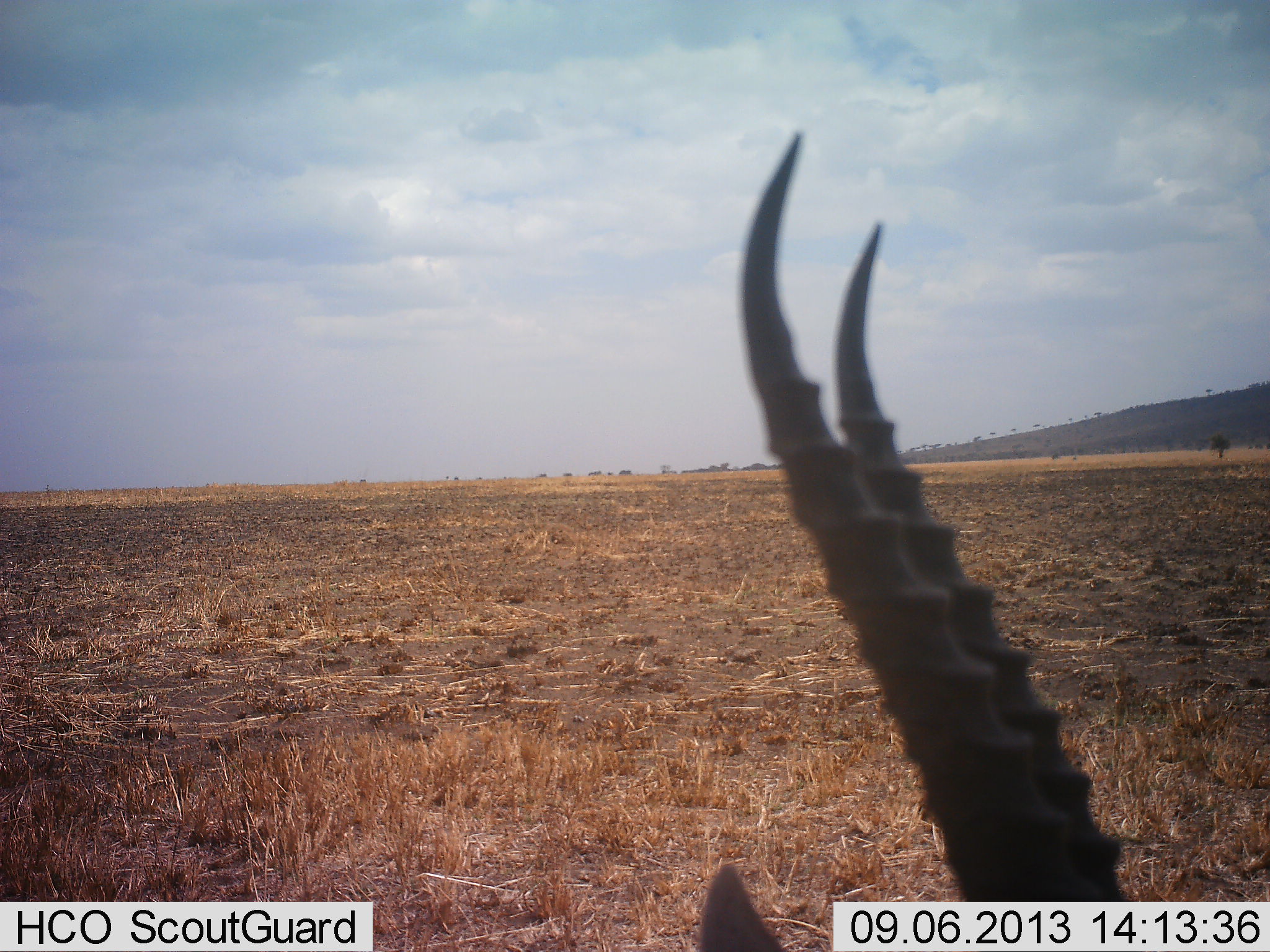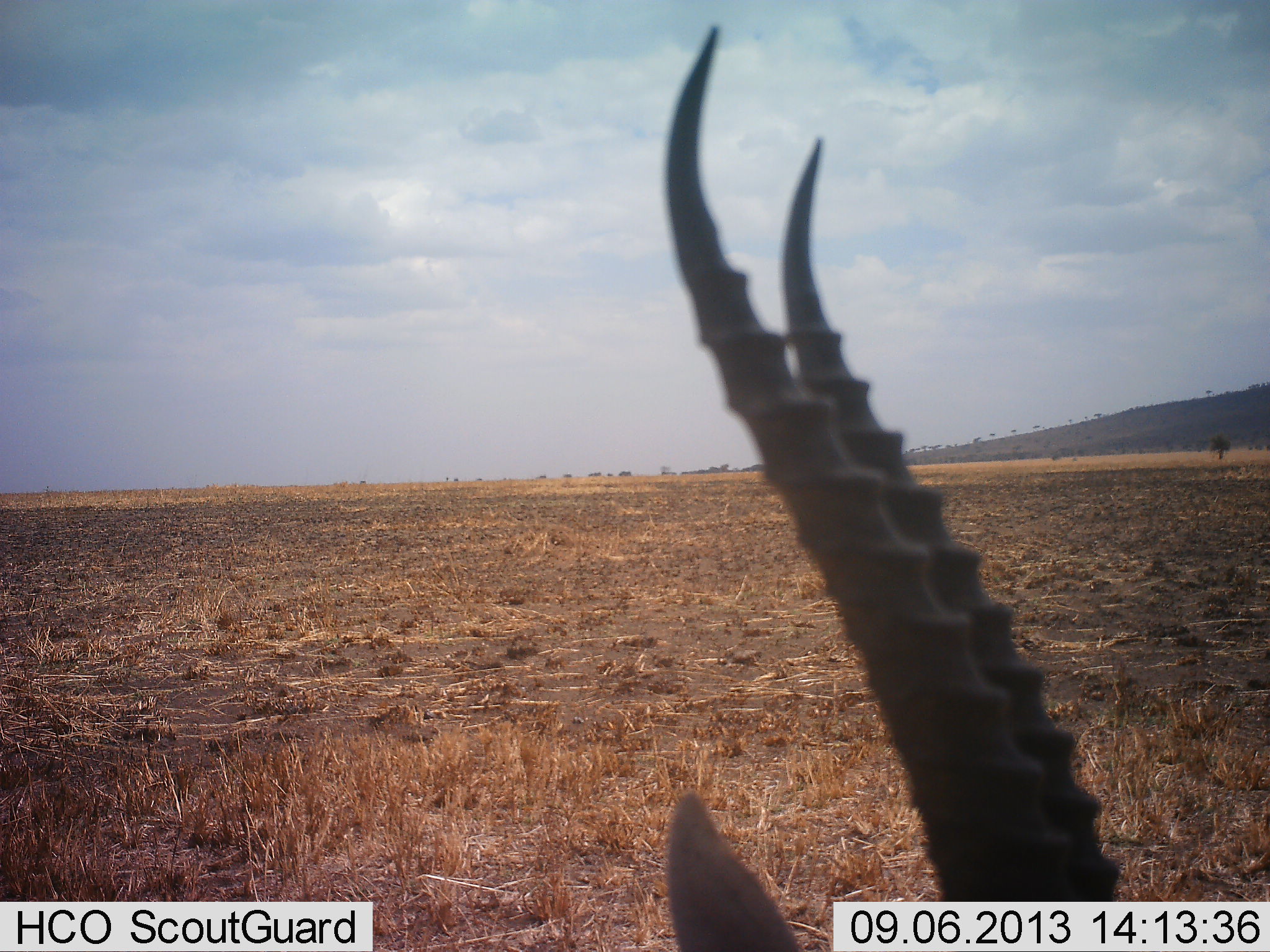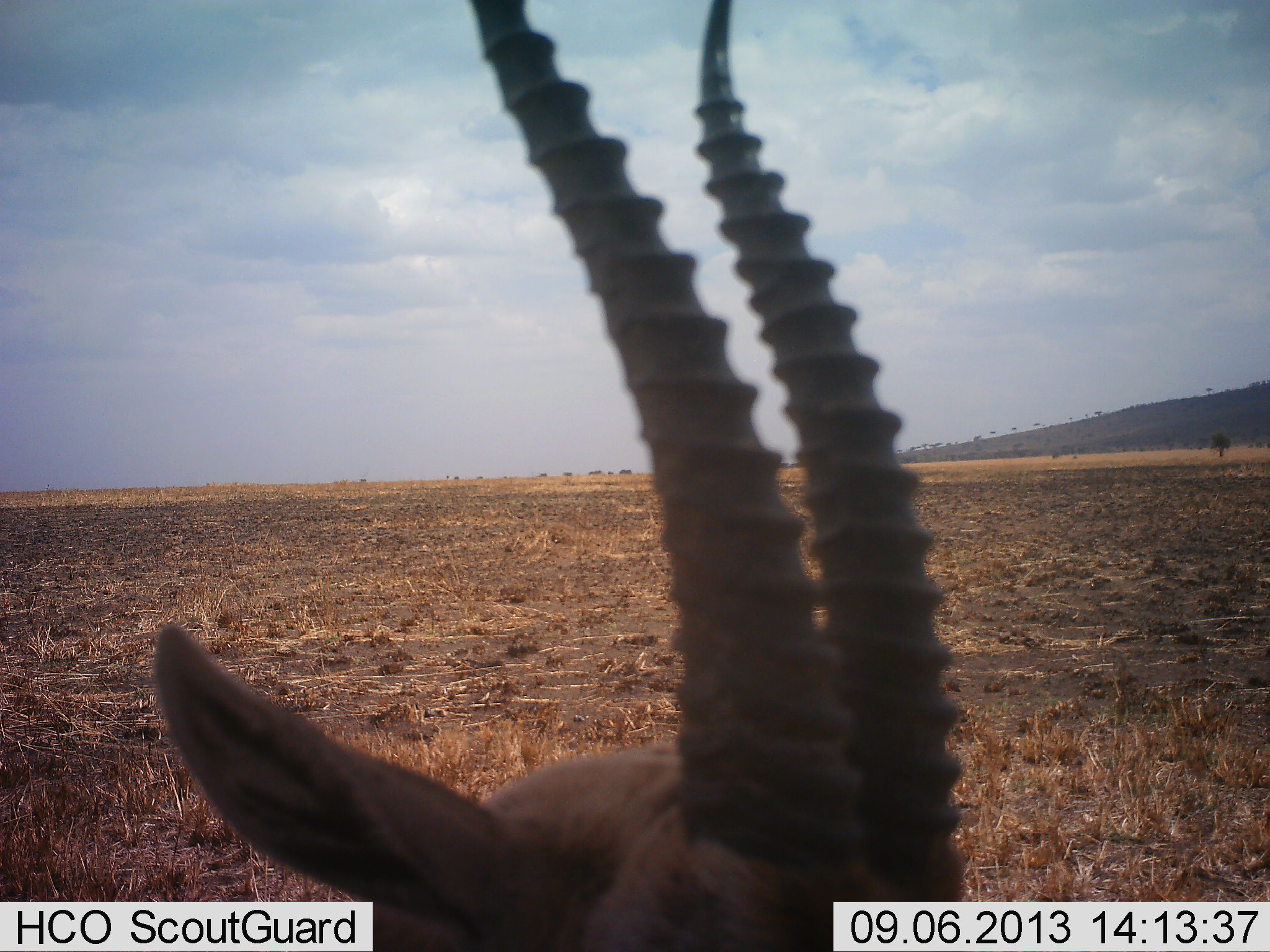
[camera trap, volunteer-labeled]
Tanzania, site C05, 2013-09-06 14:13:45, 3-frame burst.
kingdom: Animalia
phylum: Chordata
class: Mammalia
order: Artiodactyla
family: Bovidae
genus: Eudorcas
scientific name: Eudorcas thomsonii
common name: thomson's gazelle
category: gazellethomsons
Gazellethomsons (thomson's gazelle) (Eudorcas thomsonii), count 1. Behavior (volunteer vote fractions): standing 76%, resting 14%, moving 0%, interacting 0%. Young present (vote fraction): 0%. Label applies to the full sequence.